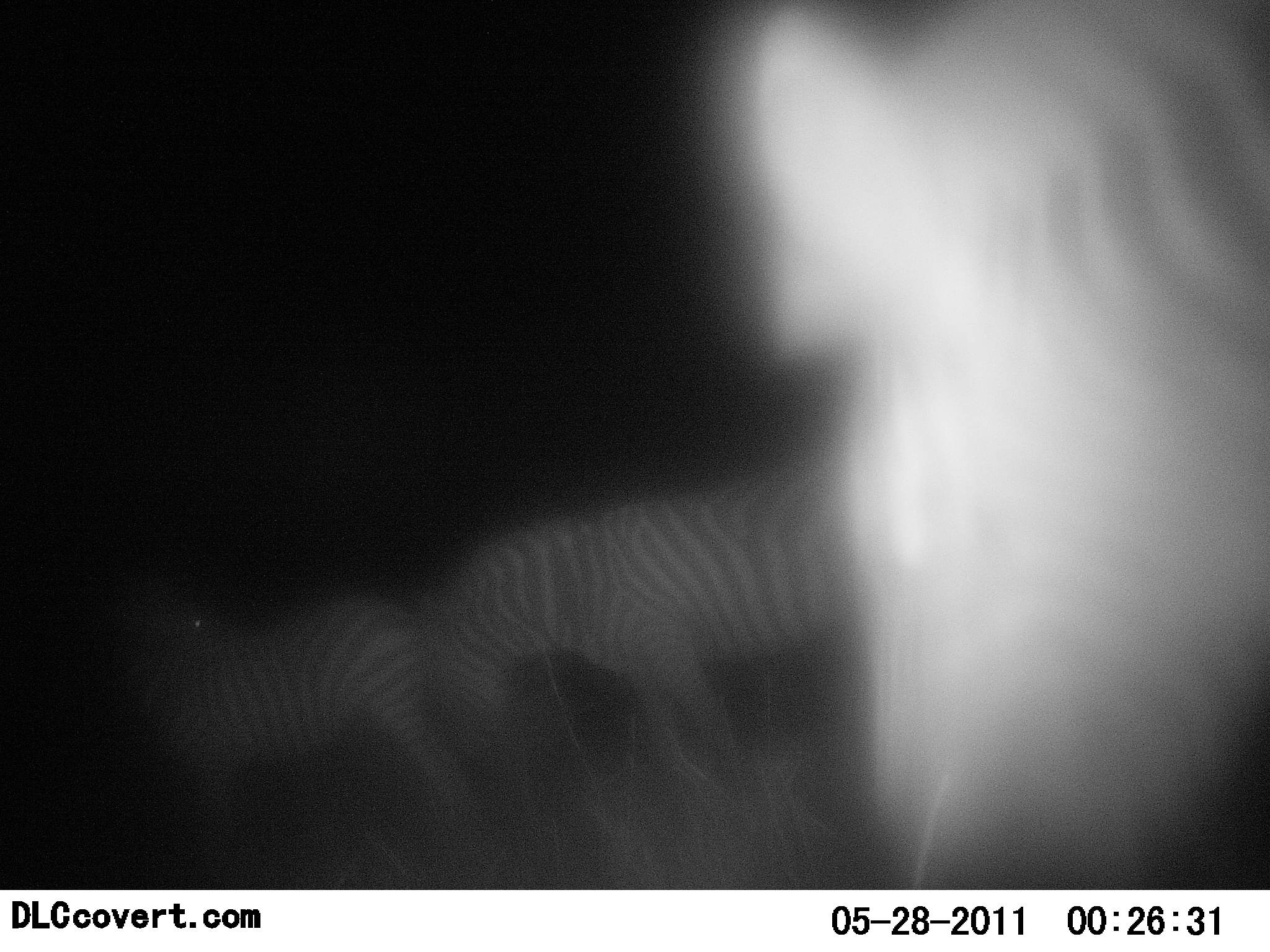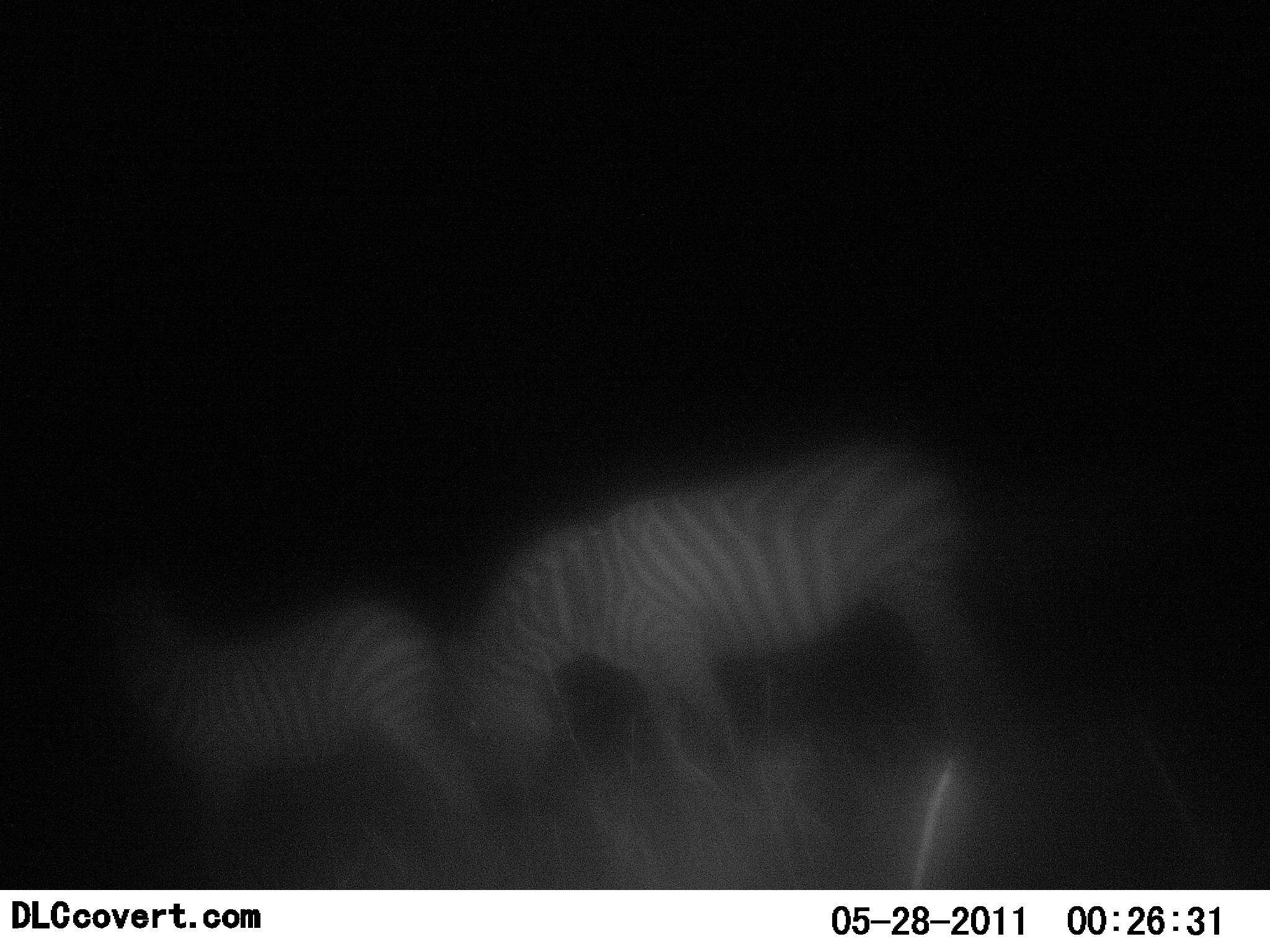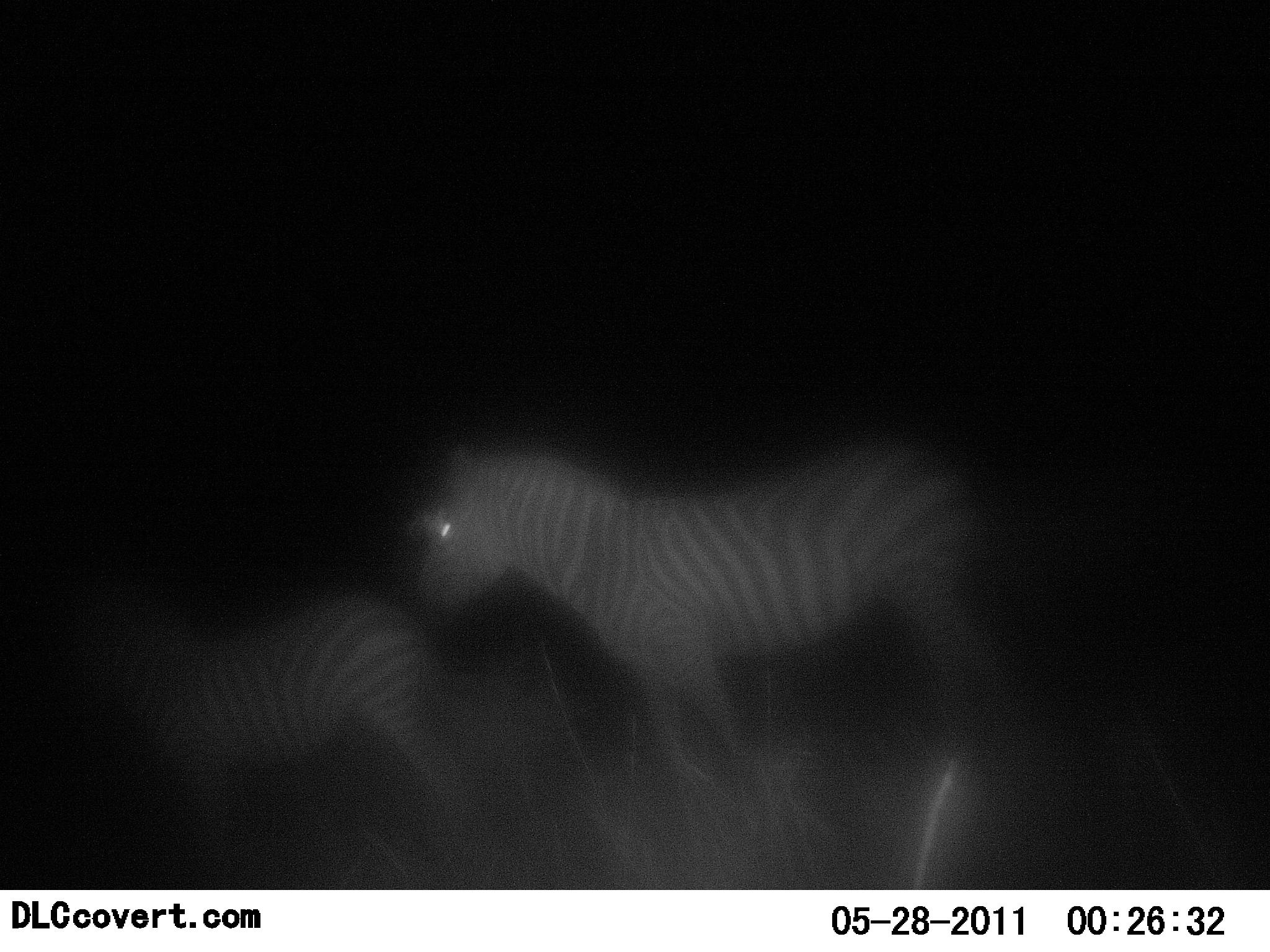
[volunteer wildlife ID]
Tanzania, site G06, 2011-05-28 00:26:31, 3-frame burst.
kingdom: Animalia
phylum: Chordata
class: Mammalia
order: Perissodactyla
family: Equidae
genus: Equus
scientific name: Equus quagga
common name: plains zebra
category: zebra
Zebra (plains zebra) (Equus quagga), count 3. Behavior (volunteer vote fractions): standing 67%, resting 0%, moving 17%, interacting 8%. Young present (vote fraction): 8%. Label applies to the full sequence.